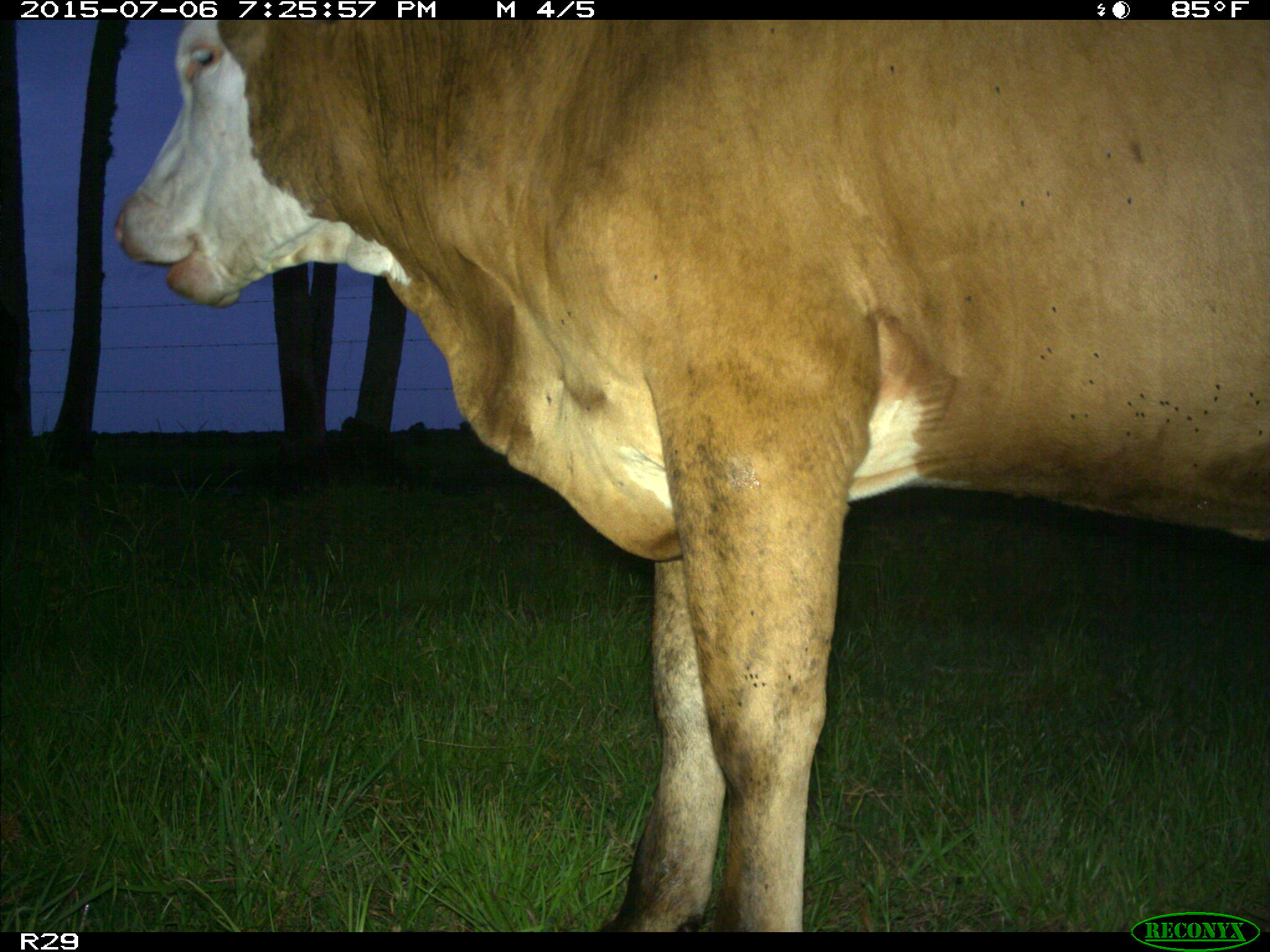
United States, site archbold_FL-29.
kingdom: Animalia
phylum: Chordata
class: Mammalia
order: Artiodactyla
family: Bovidae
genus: Bos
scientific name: Bos taurus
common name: domestic cow